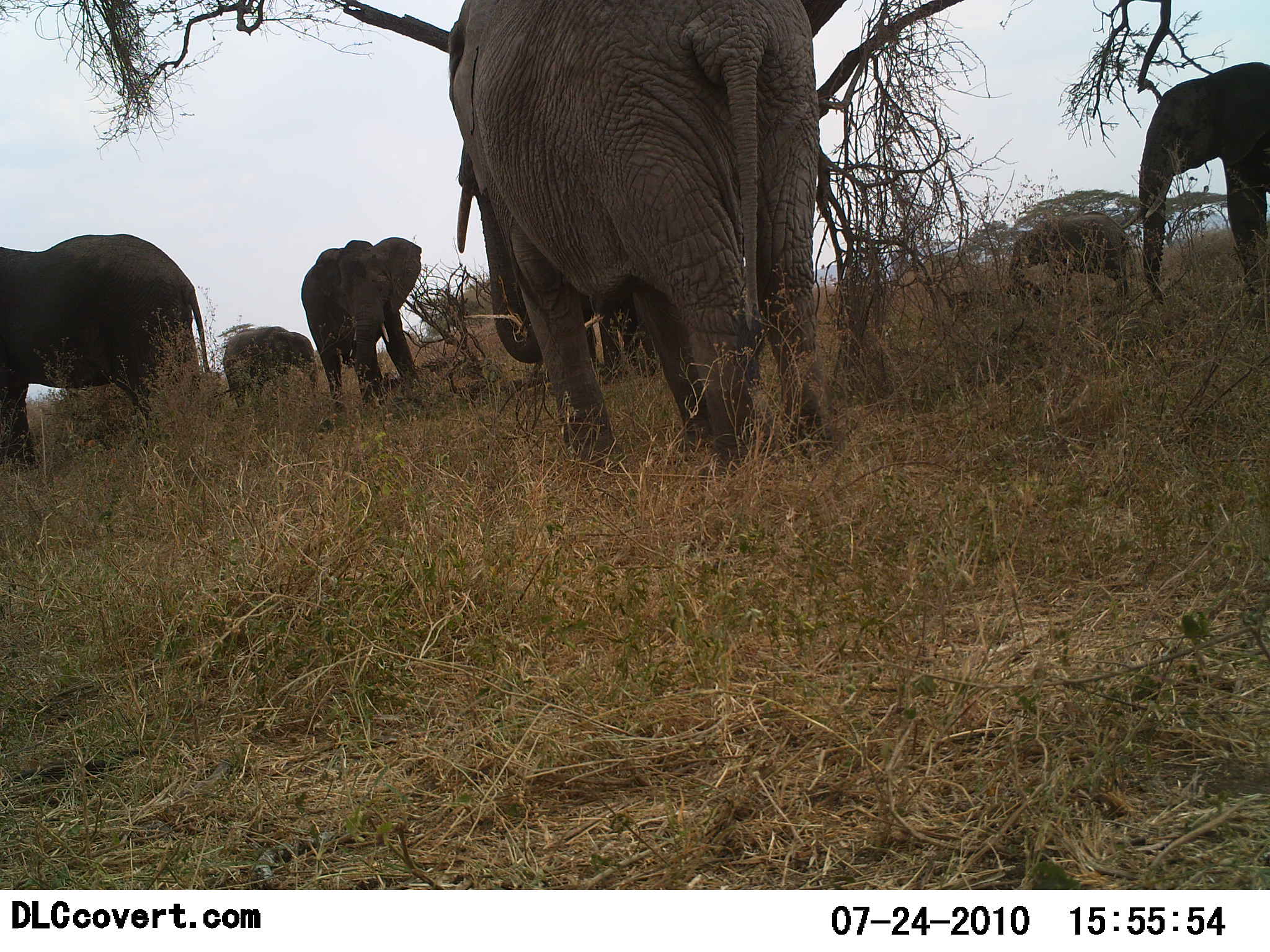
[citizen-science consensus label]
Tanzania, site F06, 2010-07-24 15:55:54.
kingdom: Animalia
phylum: Chordata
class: Mammalia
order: Proboscidea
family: Elephantidae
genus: Loxodonta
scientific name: Loxodonta africana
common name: african bush elephant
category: elephant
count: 6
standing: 83%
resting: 0%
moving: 17%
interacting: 0%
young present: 33%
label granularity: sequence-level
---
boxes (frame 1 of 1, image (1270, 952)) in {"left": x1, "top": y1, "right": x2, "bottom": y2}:
animal: {"left": 444, "top": 0, "right": 845, "bottom": 476}; {"left": 0, "top": 233, "right": 218, "bottom": 471}; {"left": 1137, "top": 61, "right": 1270, "bottom": 320}; {"left": 300, "top": 237, "right": 424, "bottom": 414}; {"left": 1008, "top": 212, "right": 1131, "bottom": 309}; {"left": 223, "top": 326, "right": 318, "bottom": 410}